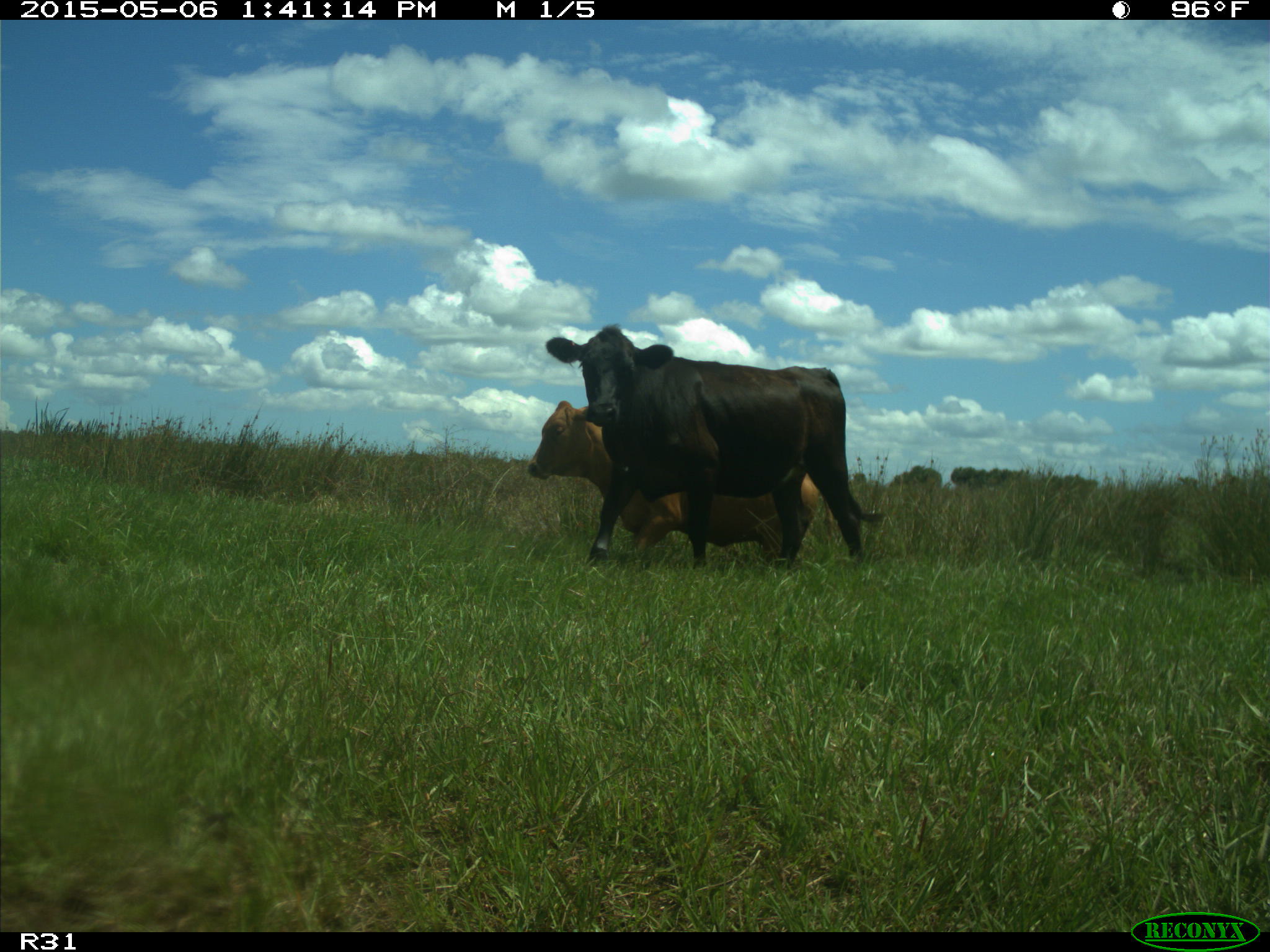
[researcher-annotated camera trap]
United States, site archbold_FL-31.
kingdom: Animalia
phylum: Chordata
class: Mammalia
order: Artiodactyla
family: Bovidae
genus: Bos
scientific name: Bos taurus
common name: domestic cow